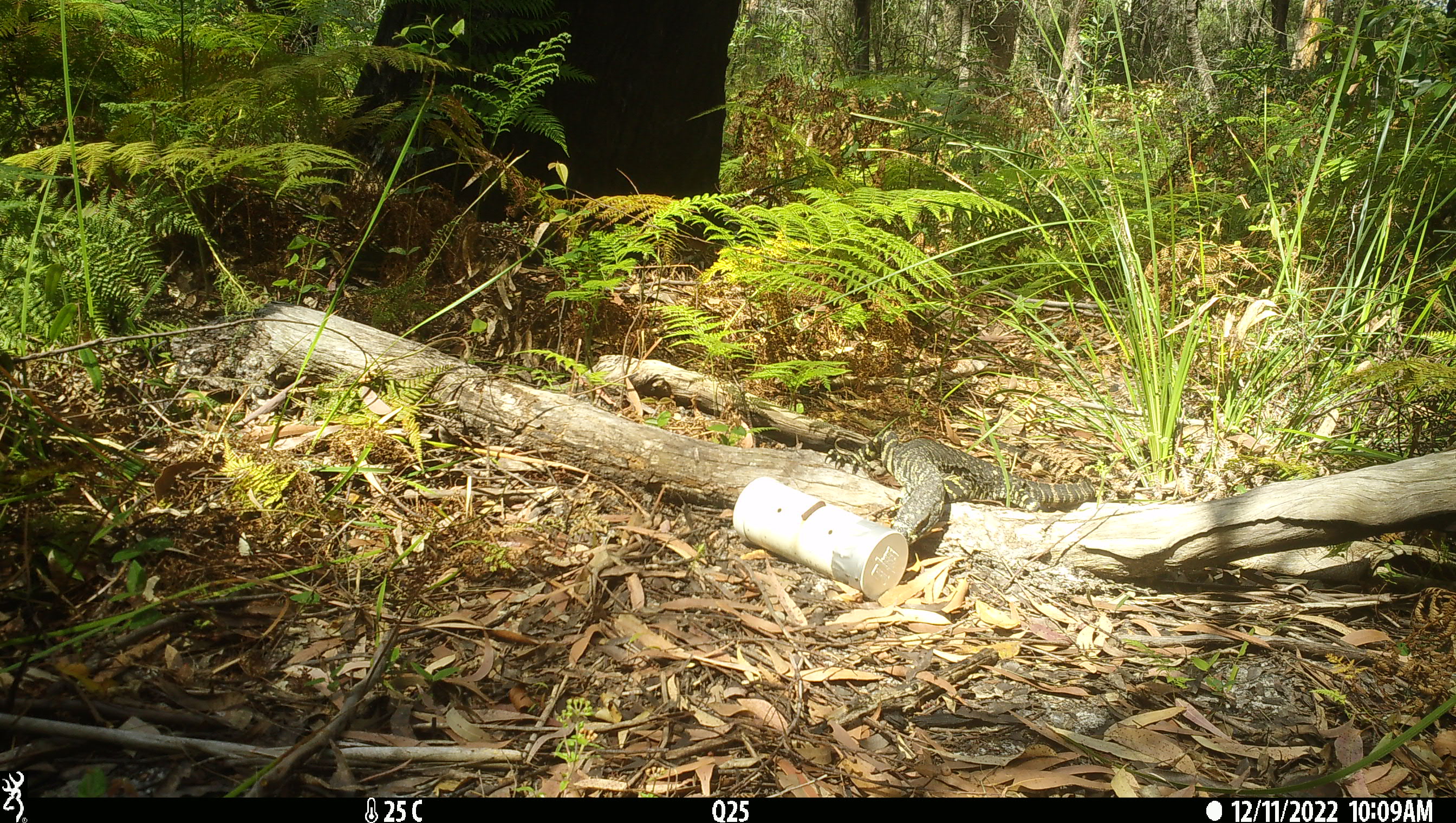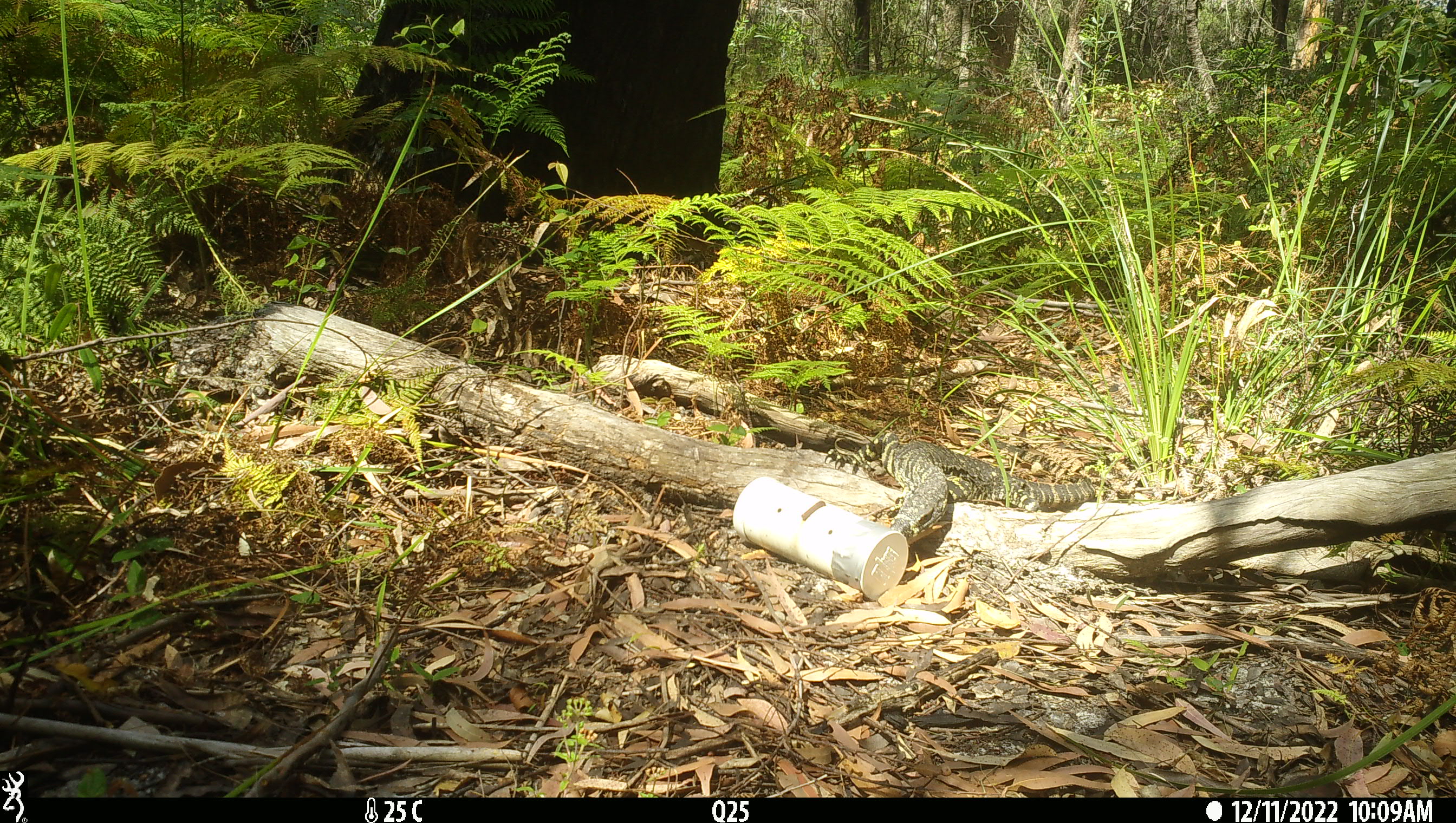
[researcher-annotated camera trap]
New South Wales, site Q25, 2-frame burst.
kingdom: Animalia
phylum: Chordata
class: Reptilia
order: Squamata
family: Varanidae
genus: Varanus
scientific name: Varanus varius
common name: lace monitor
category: goanna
Goanna (lace monitor) (Varanus varius).